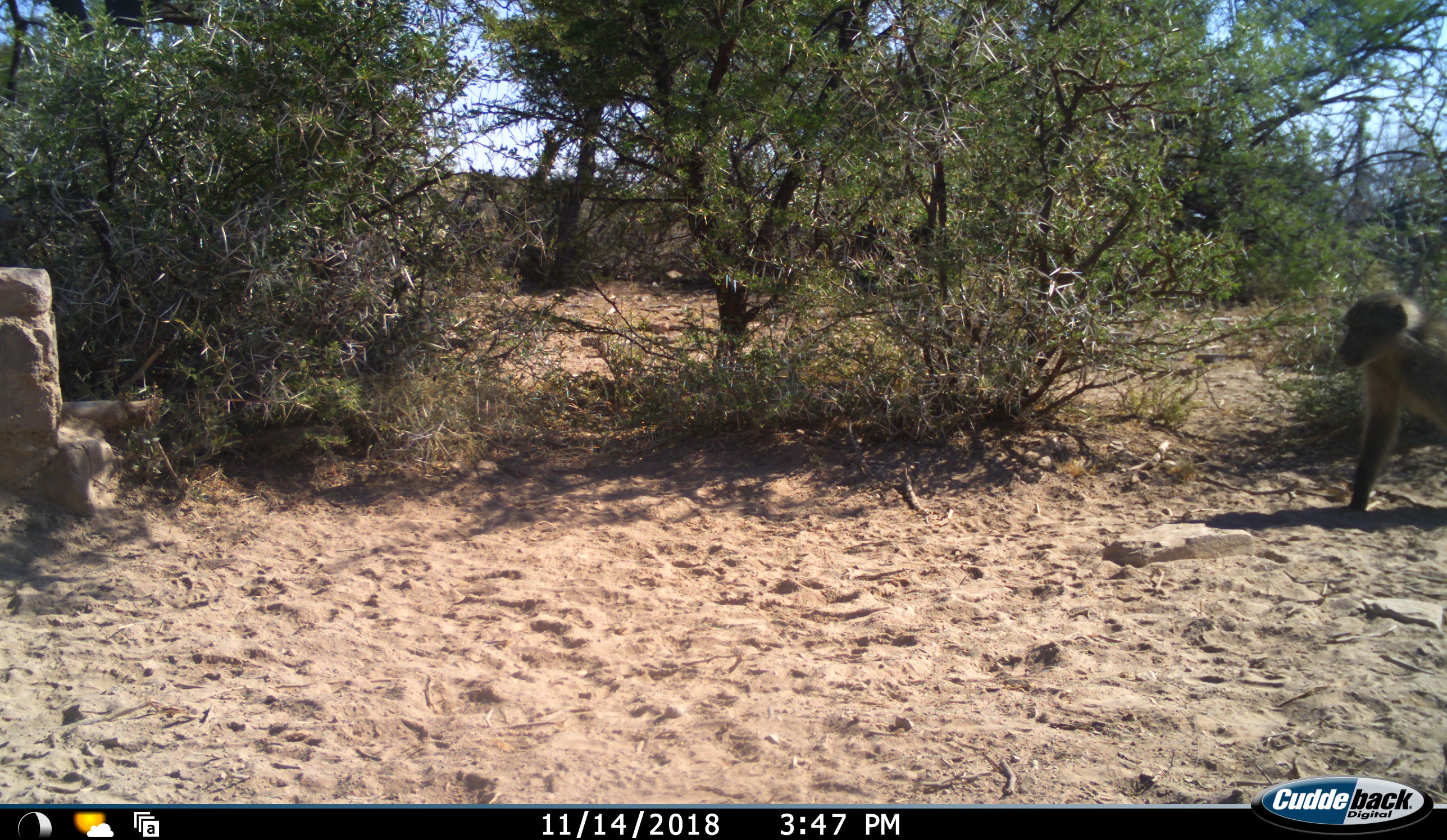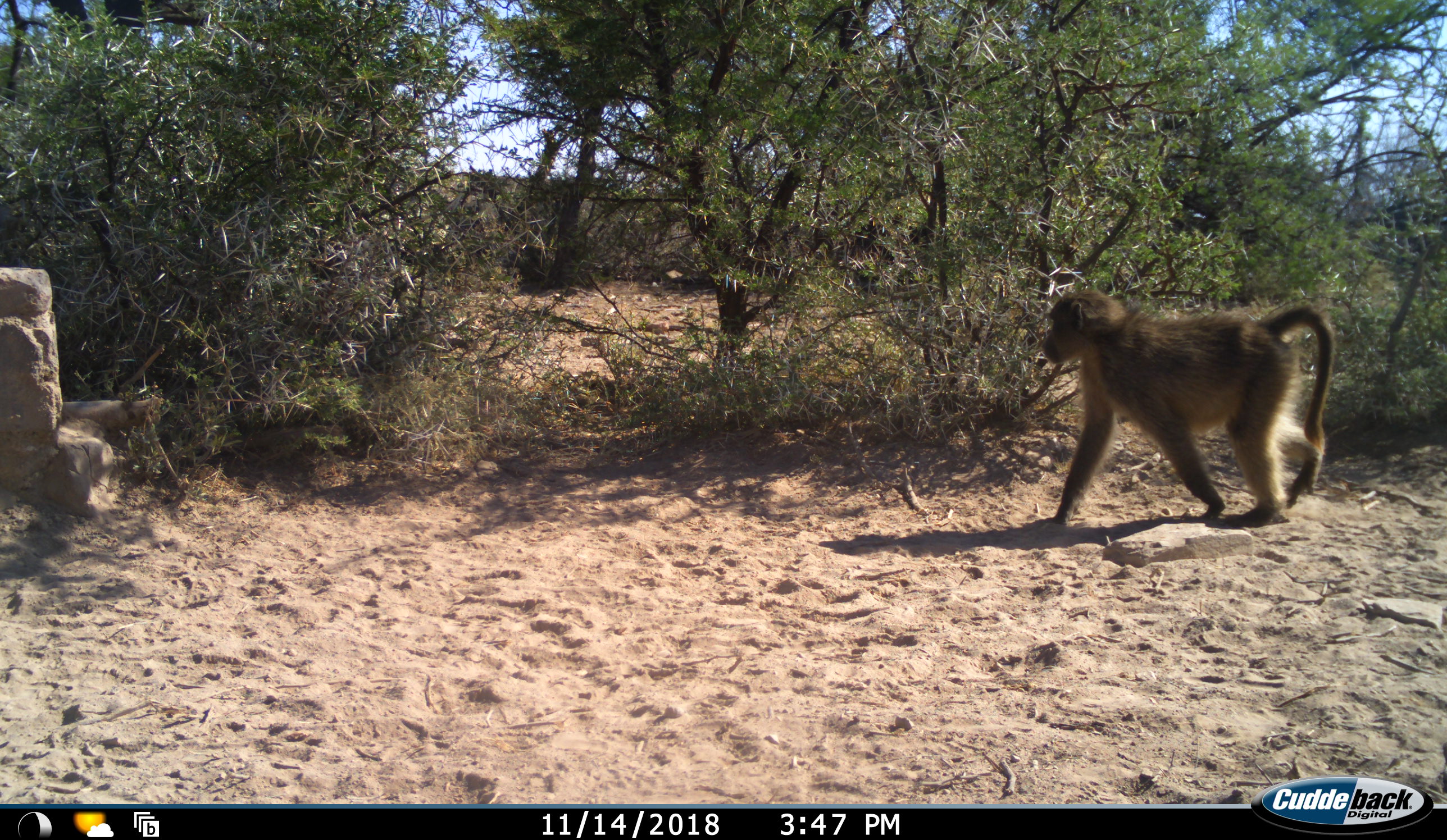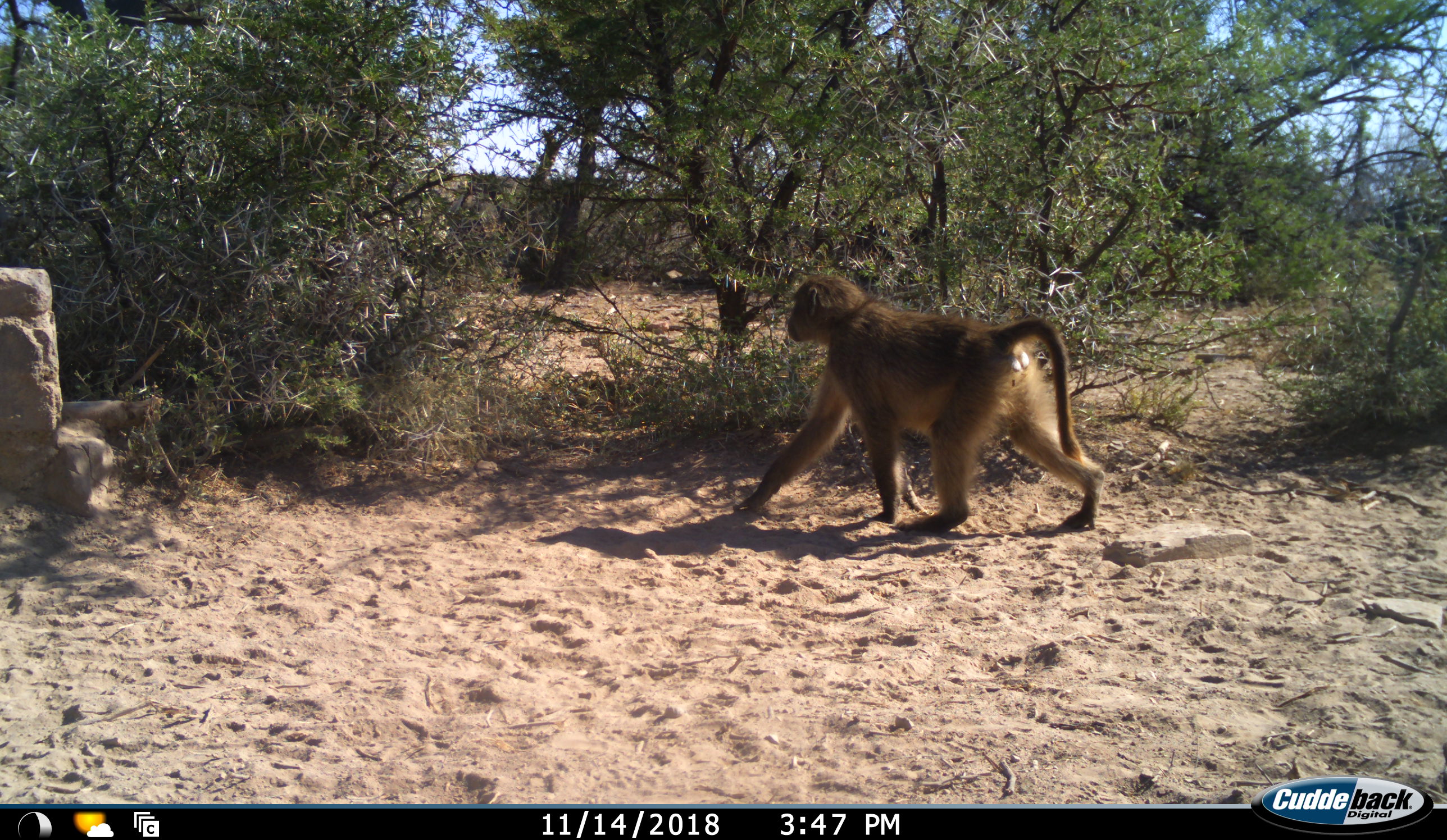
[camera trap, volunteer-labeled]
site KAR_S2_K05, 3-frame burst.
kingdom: Animalia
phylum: Chordata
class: Mammalia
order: Primates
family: Cercopithecidae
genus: Papio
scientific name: Papio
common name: baboon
Baboon (Papio), count 1. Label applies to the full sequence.